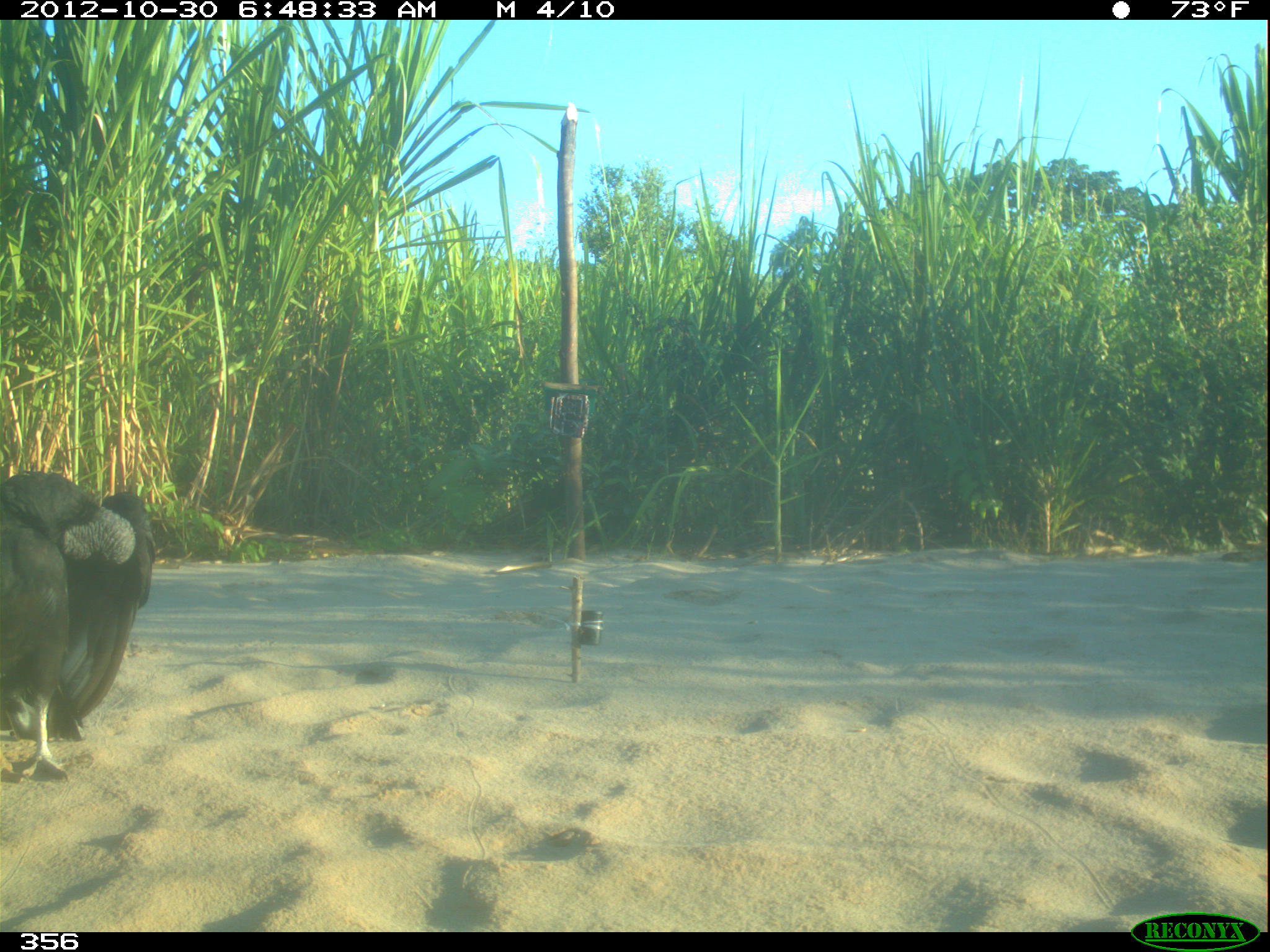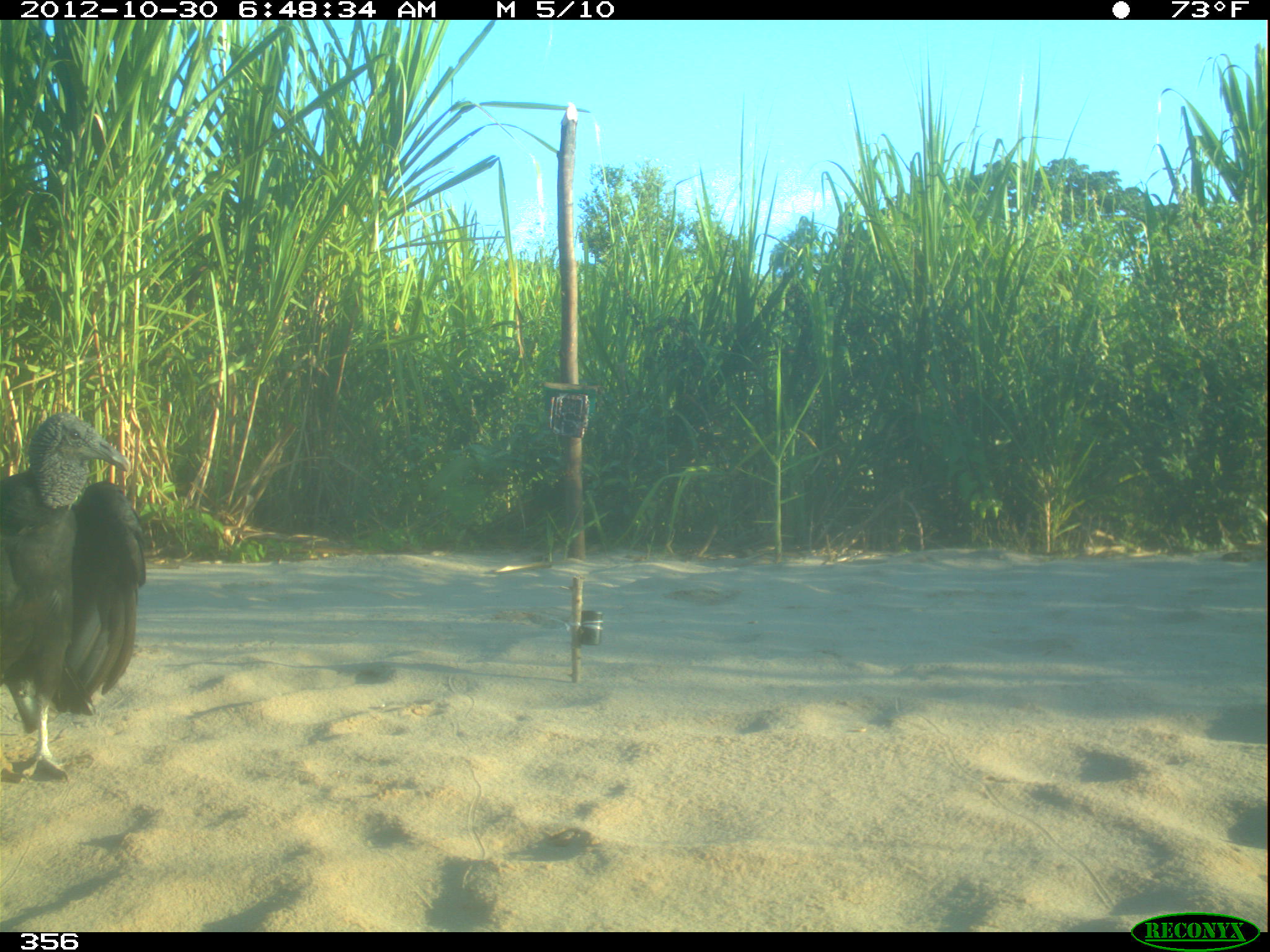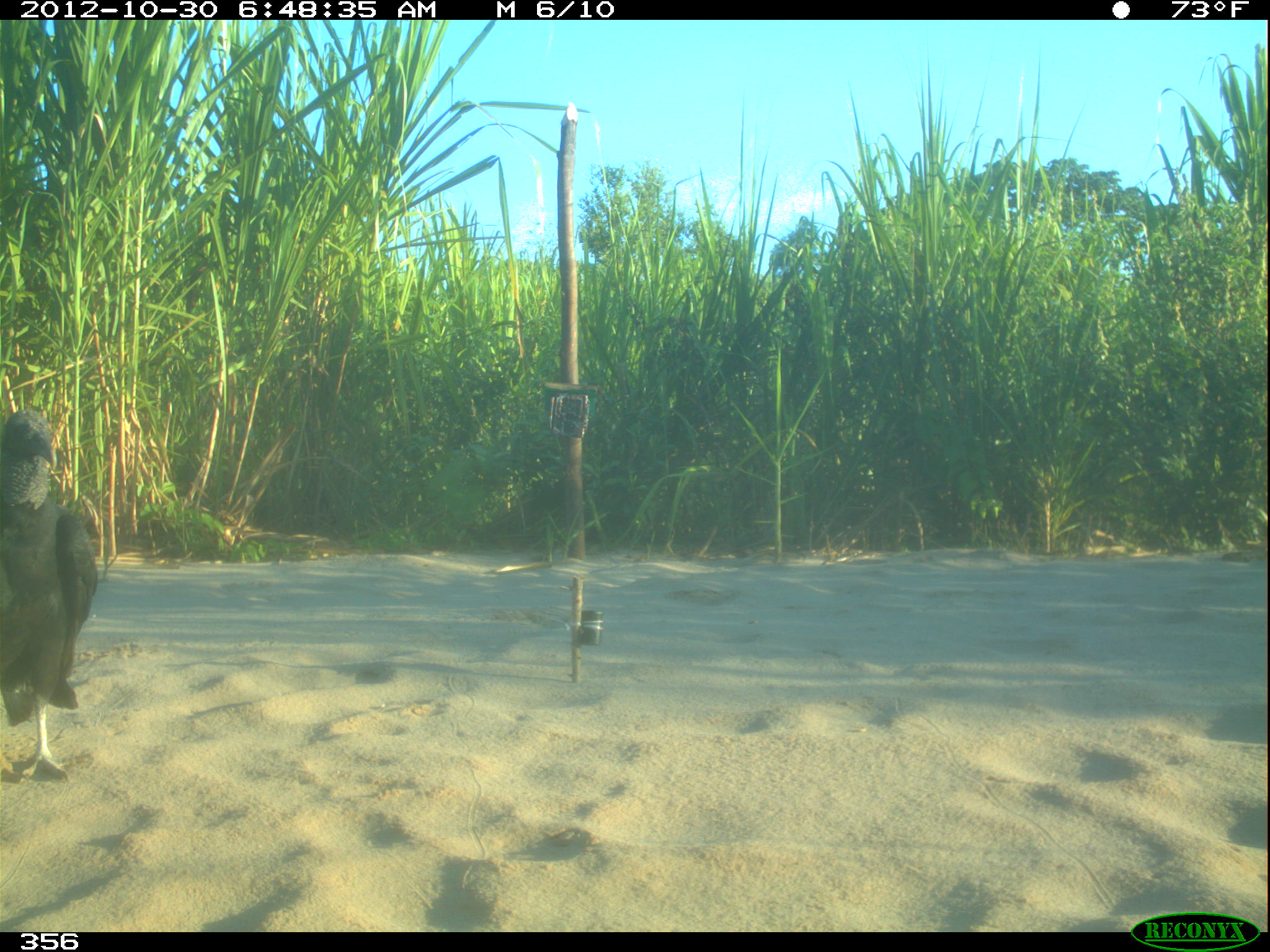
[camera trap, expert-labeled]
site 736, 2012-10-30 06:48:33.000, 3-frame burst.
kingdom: Animalia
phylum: Chordata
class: Aves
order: Cathartiformes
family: Cathartidae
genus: Coragyps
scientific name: Coragyps atratus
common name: black vulture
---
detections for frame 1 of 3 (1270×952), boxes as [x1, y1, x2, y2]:
coragyps atratus: [0, 471, 156, 784]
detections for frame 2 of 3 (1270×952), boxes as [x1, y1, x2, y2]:
coragyps atratus: [0, 412, 145, 784]